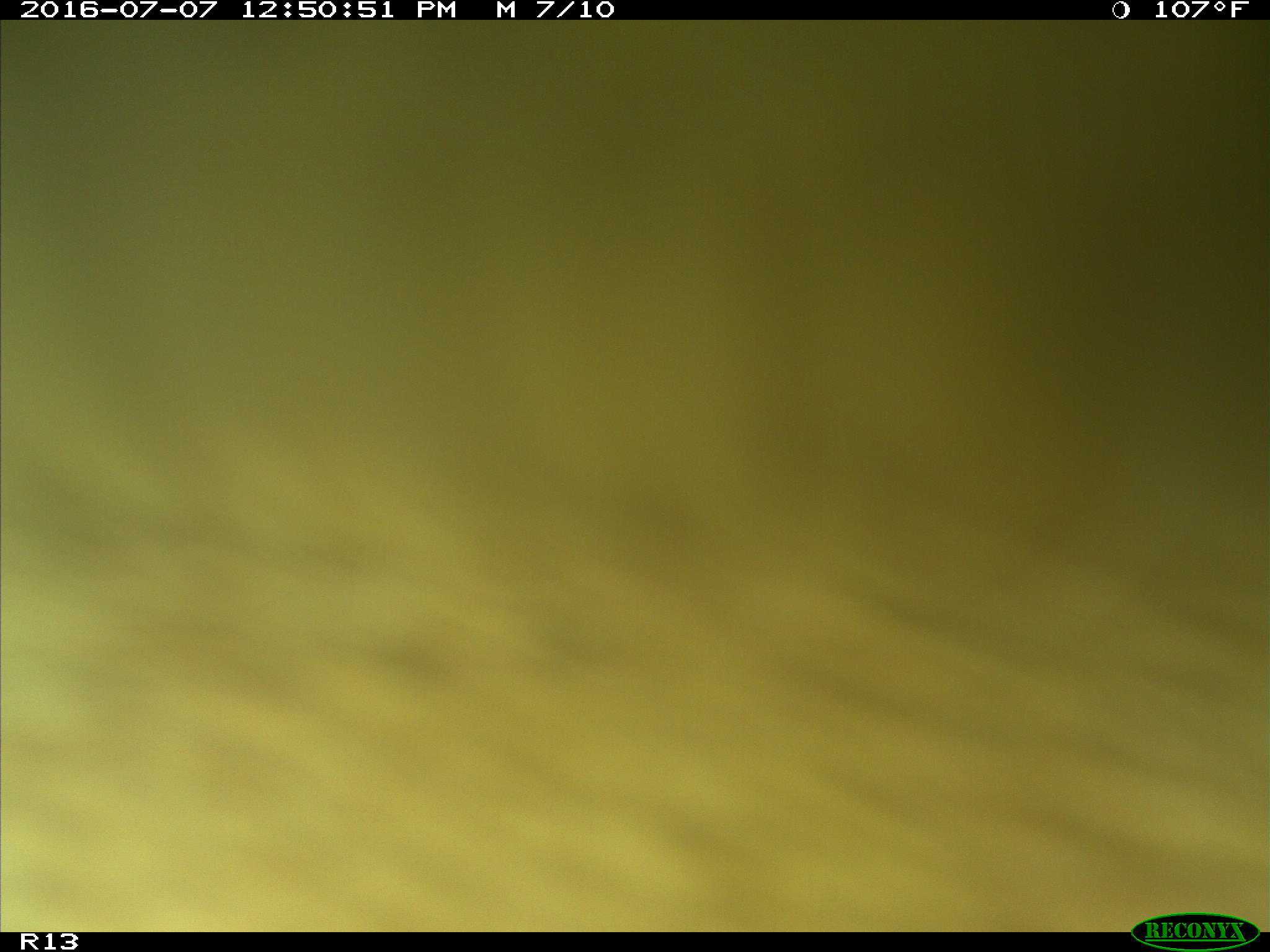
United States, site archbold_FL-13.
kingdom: Animalia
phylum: Chordata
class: Mammalia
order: Artiodactyla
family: Bovidae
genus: Bos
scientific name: Bos taurus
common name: domestic cow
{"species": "Bos taurus (domestic cow)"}